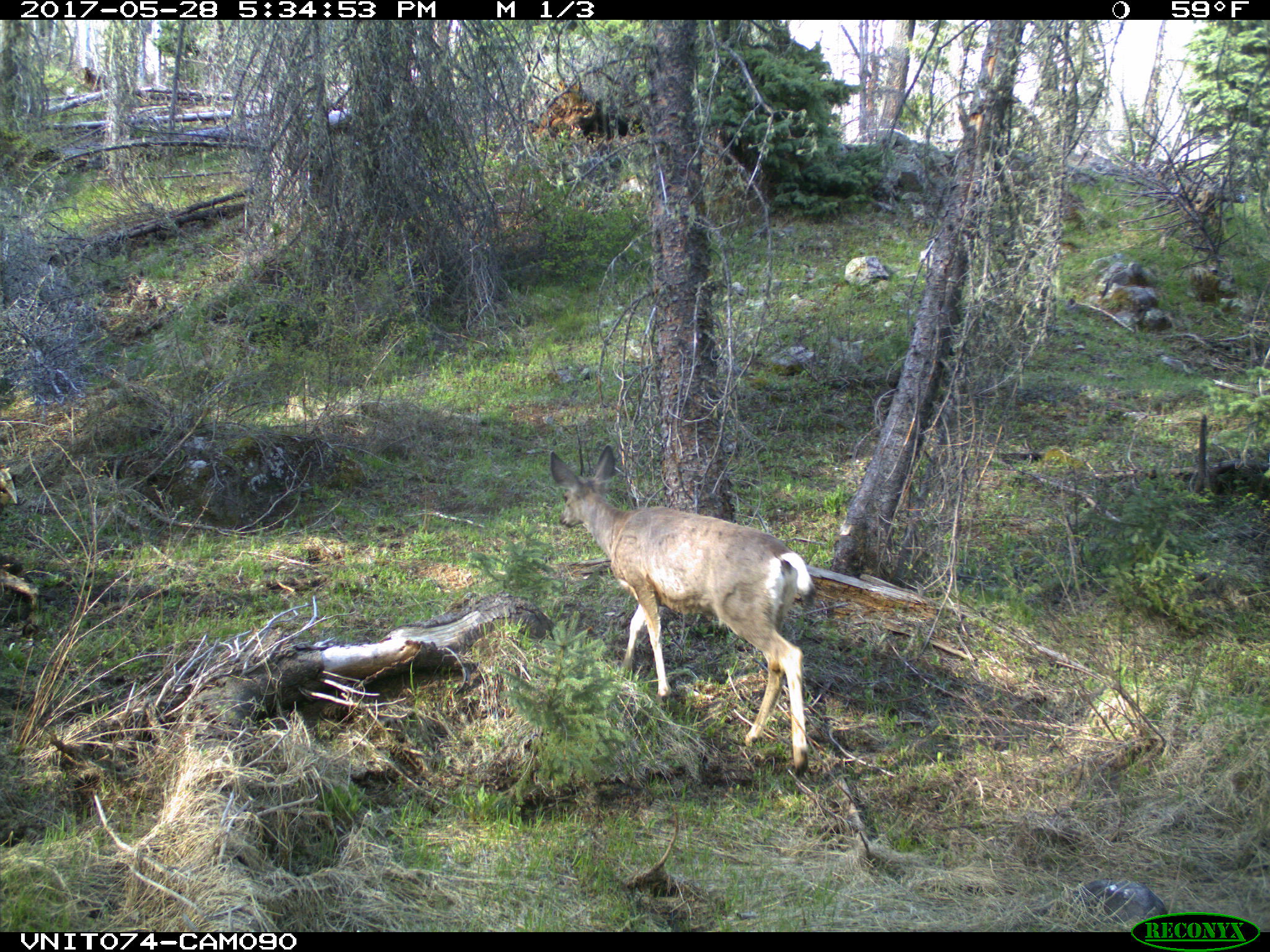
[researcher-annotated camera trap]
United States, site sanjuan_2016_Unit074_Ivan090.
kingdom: Animalia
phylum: Chordata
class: Mammalia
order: Artiodactyla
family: Cervidae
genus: Odocoileus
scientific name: Odocoileus hemionus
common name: mule deer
Odocoileus hemionus (mule deer).